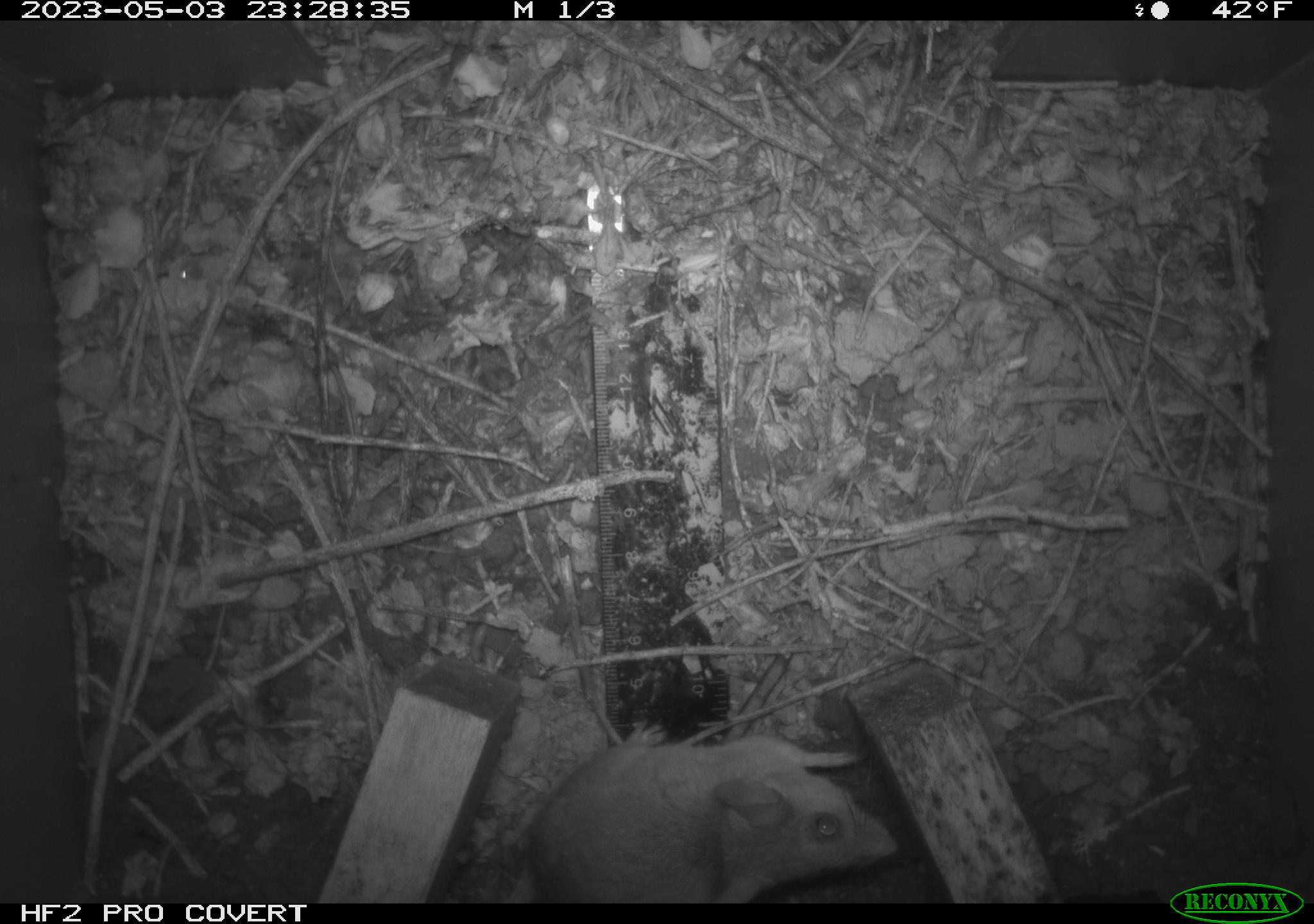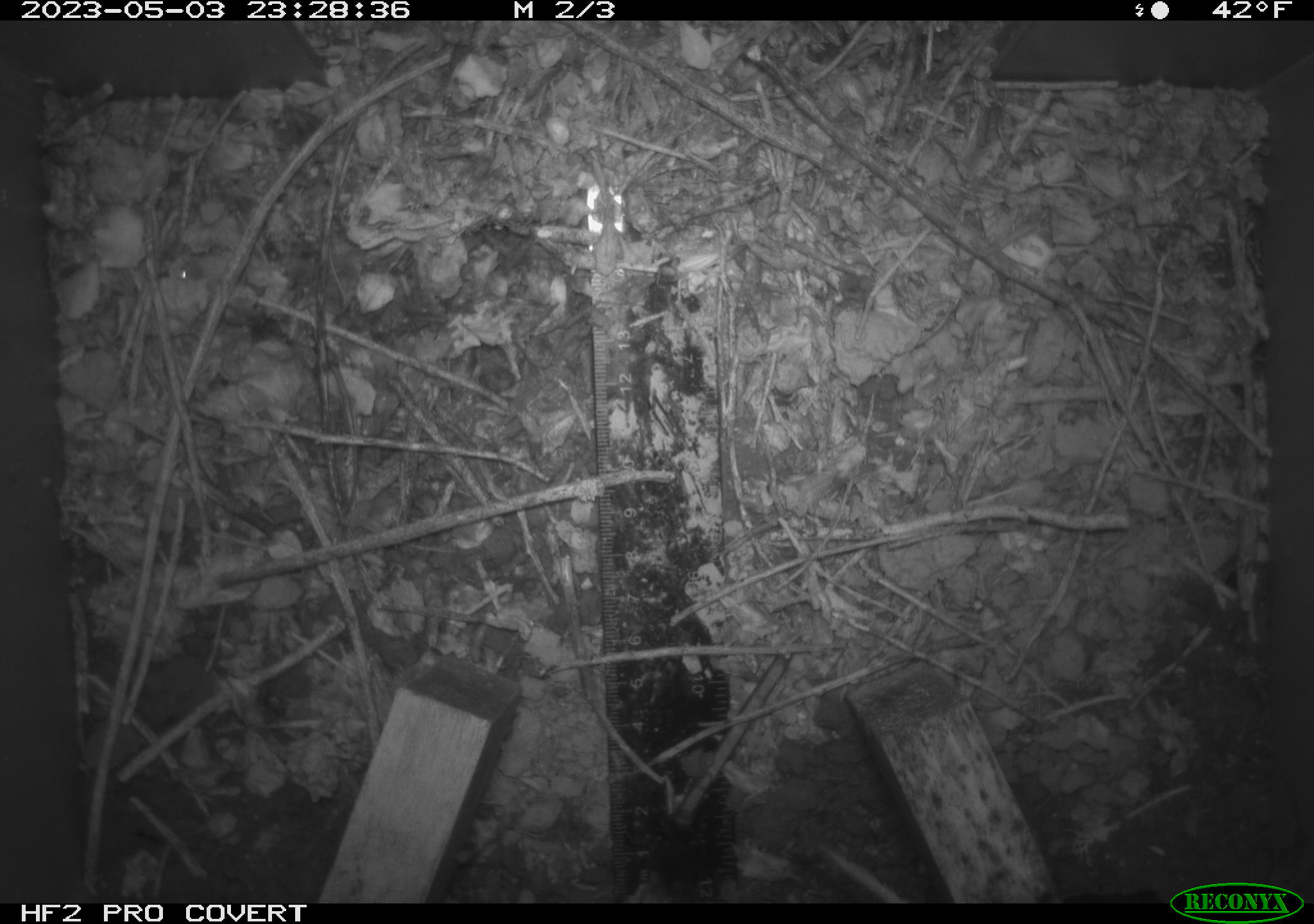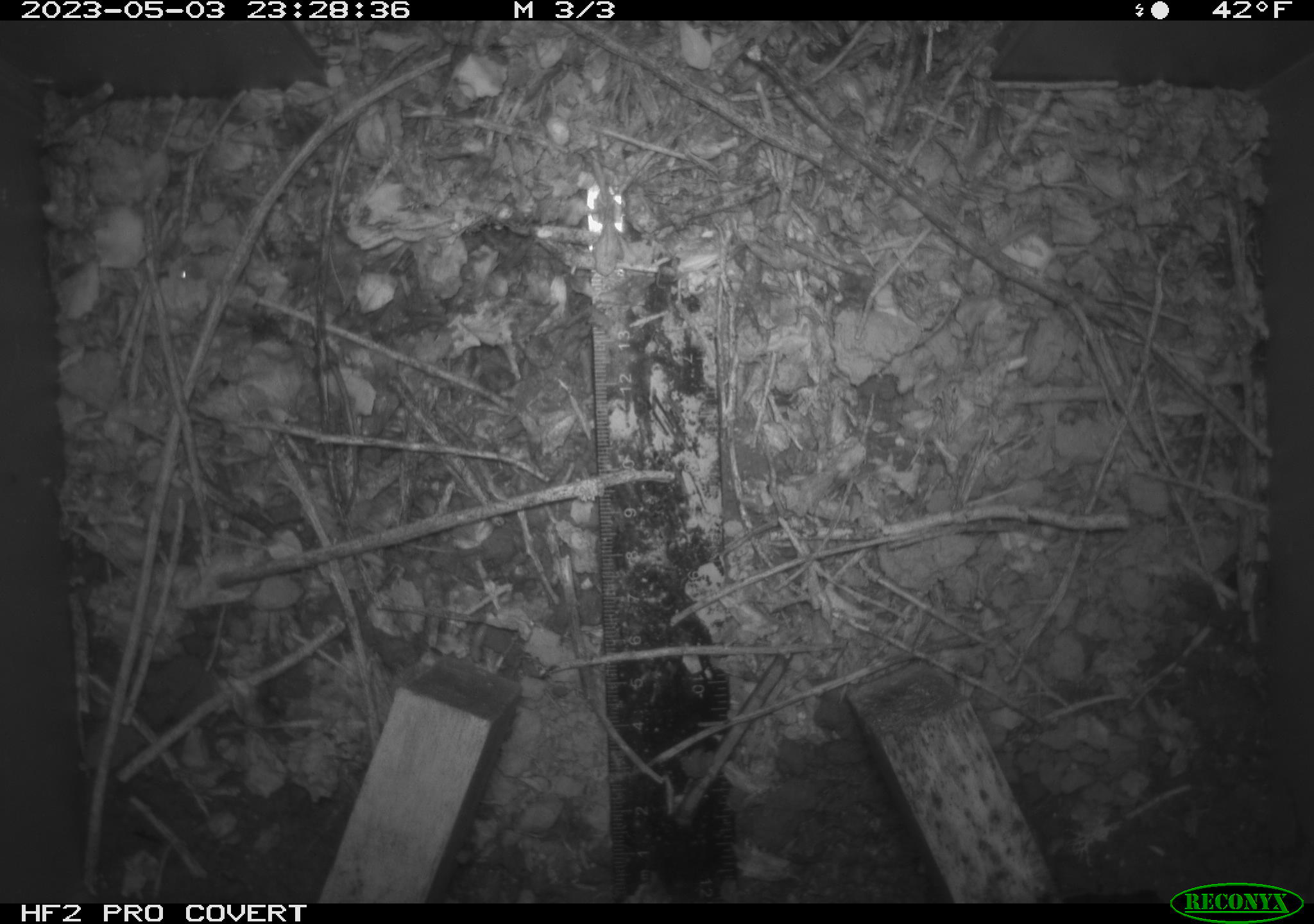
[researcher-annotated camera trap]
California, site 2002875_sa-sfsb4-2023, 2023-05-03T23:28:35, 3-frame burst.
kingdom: Animalia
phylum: Chordata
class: Mammalia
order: Rodentia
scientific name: Rodentia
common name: mouse species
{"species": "mouse species (Rodentia)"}